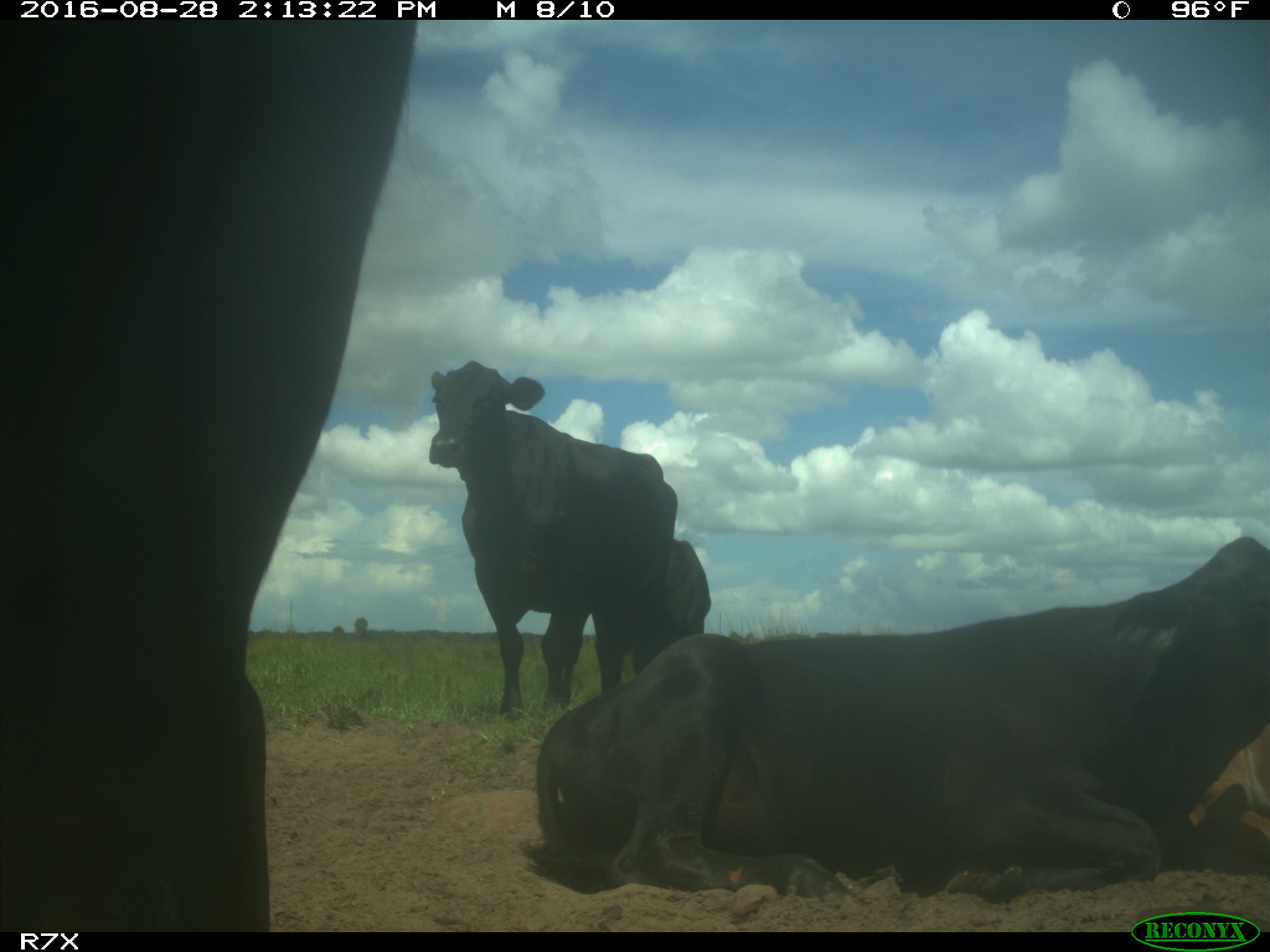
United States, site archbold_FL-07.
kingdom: Animalia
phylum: Chordata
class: Mammalia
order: Artiodactyla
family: Bovidae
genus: Bos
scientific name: Bos taurus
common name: domestic cow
Bos taurus (domestic cow).